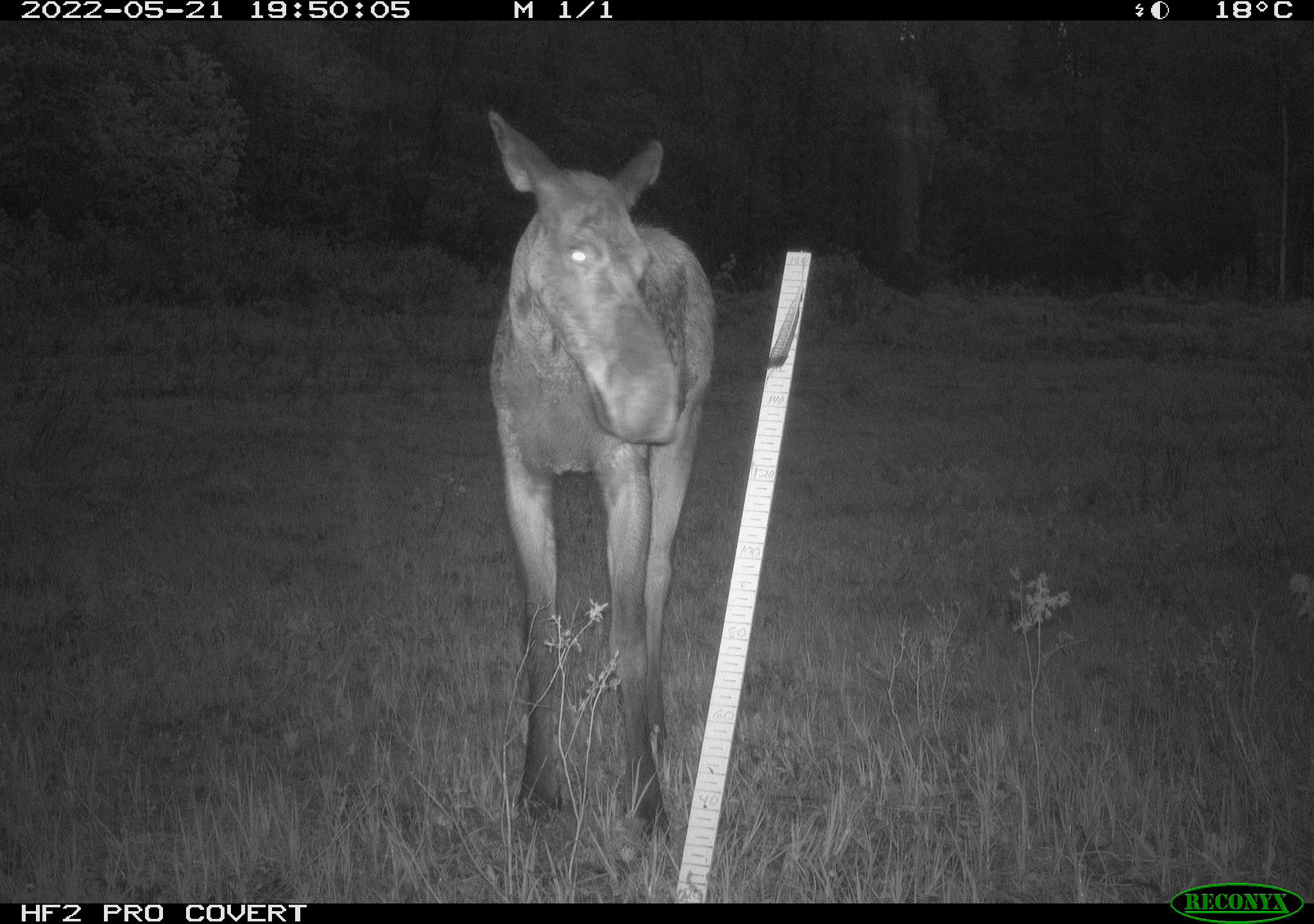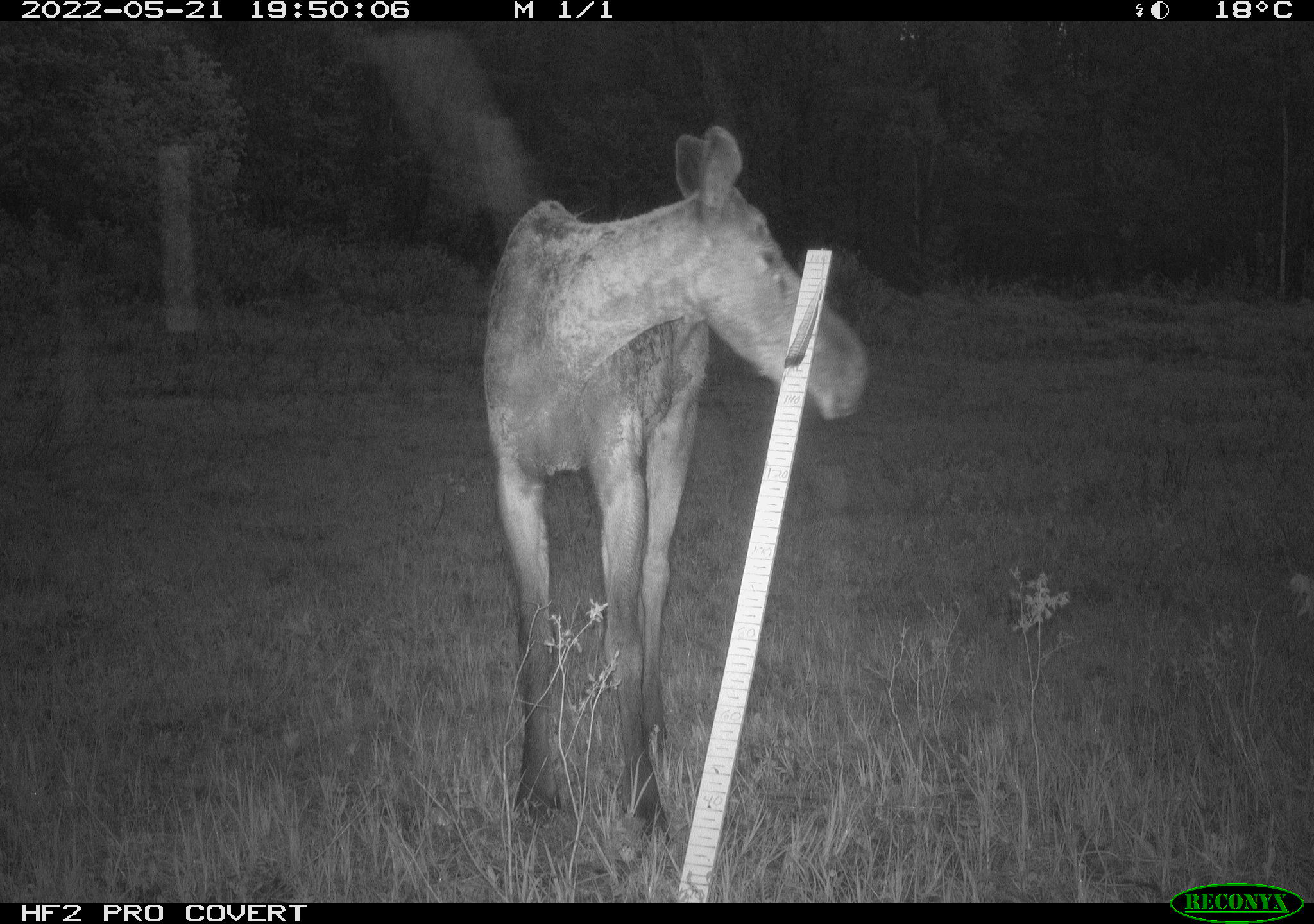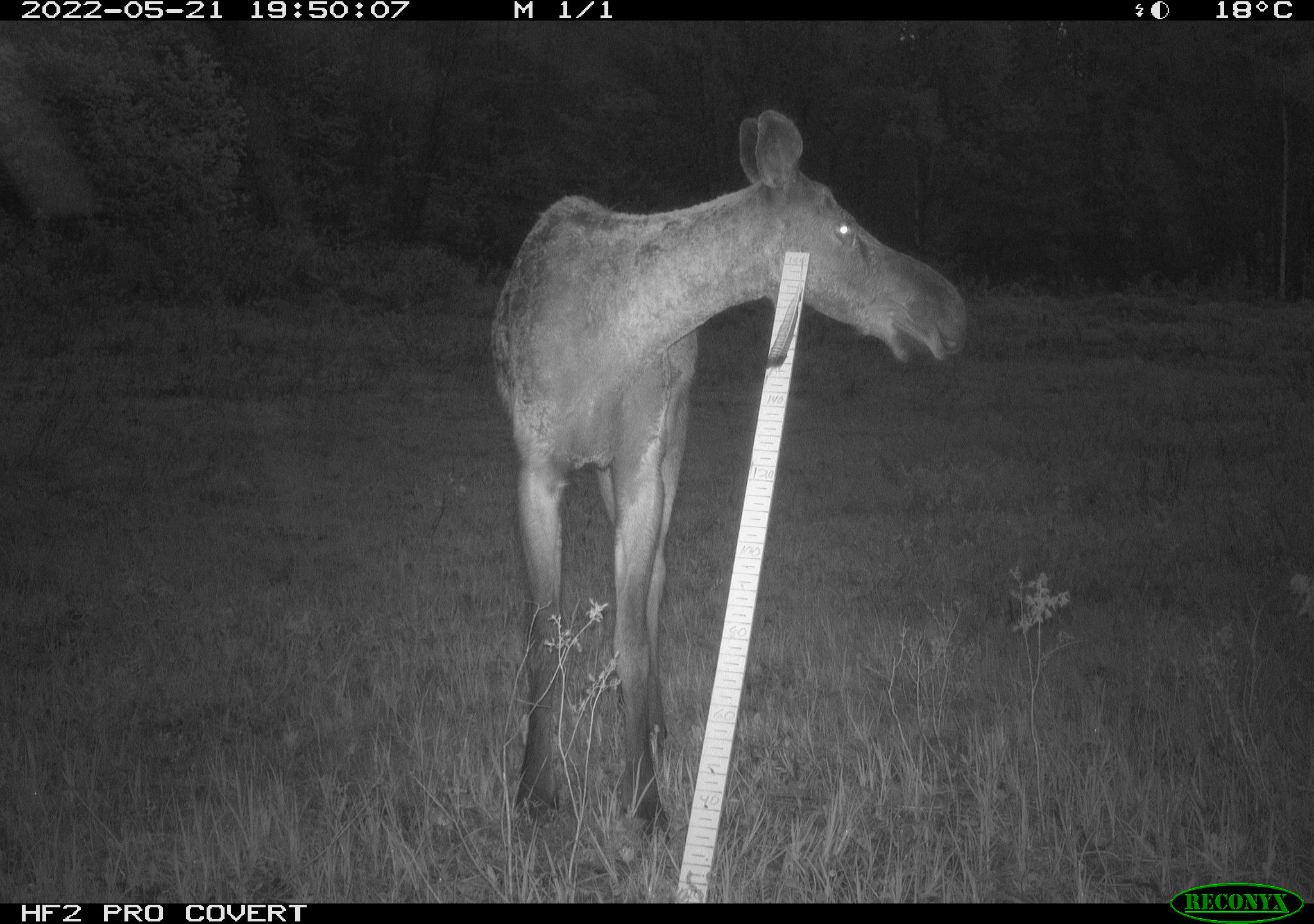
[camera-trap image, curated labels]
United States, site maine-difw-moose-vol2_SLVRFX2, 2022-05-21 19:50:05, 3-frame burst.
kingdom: Animalia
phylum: Chordata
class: Mammalia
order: Artiodactyla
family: Cervidae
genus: Alces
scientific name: Alces alces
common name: moose